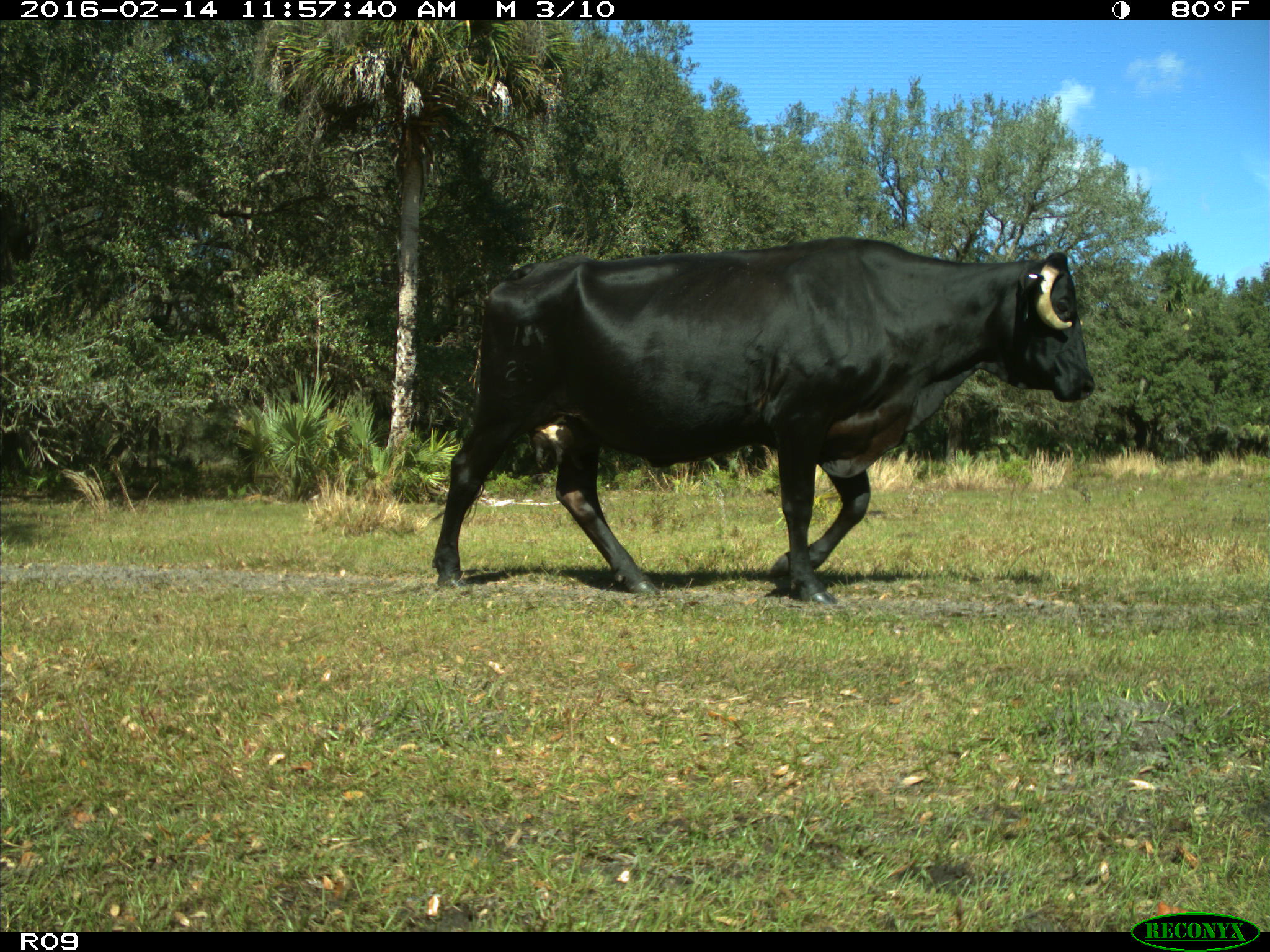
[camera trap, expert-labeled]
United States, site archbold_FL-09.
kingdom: Animalia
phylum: Chordata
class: Mammalia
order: Artiodactyla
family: Bovidae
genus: Bos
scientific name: Bos taurus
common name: domestic cow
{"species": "Bos taurus (domestic cow)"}